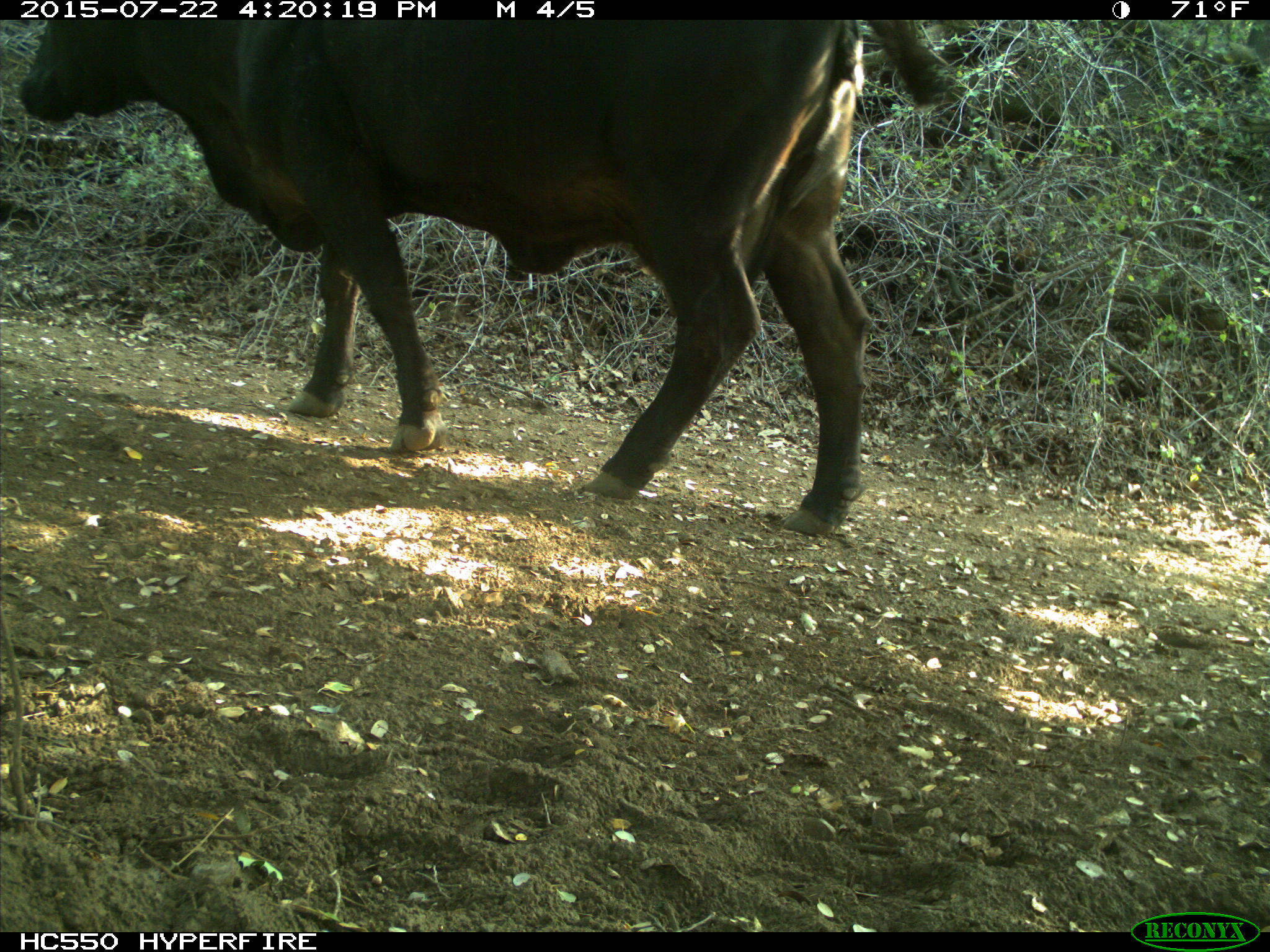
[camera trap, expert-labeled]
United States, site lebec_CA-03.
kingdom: Animalia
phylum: Chordata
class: Mammalia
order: Artiodactyla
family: Bovidae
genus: Bos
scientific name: Bos taurus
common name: domestic cow